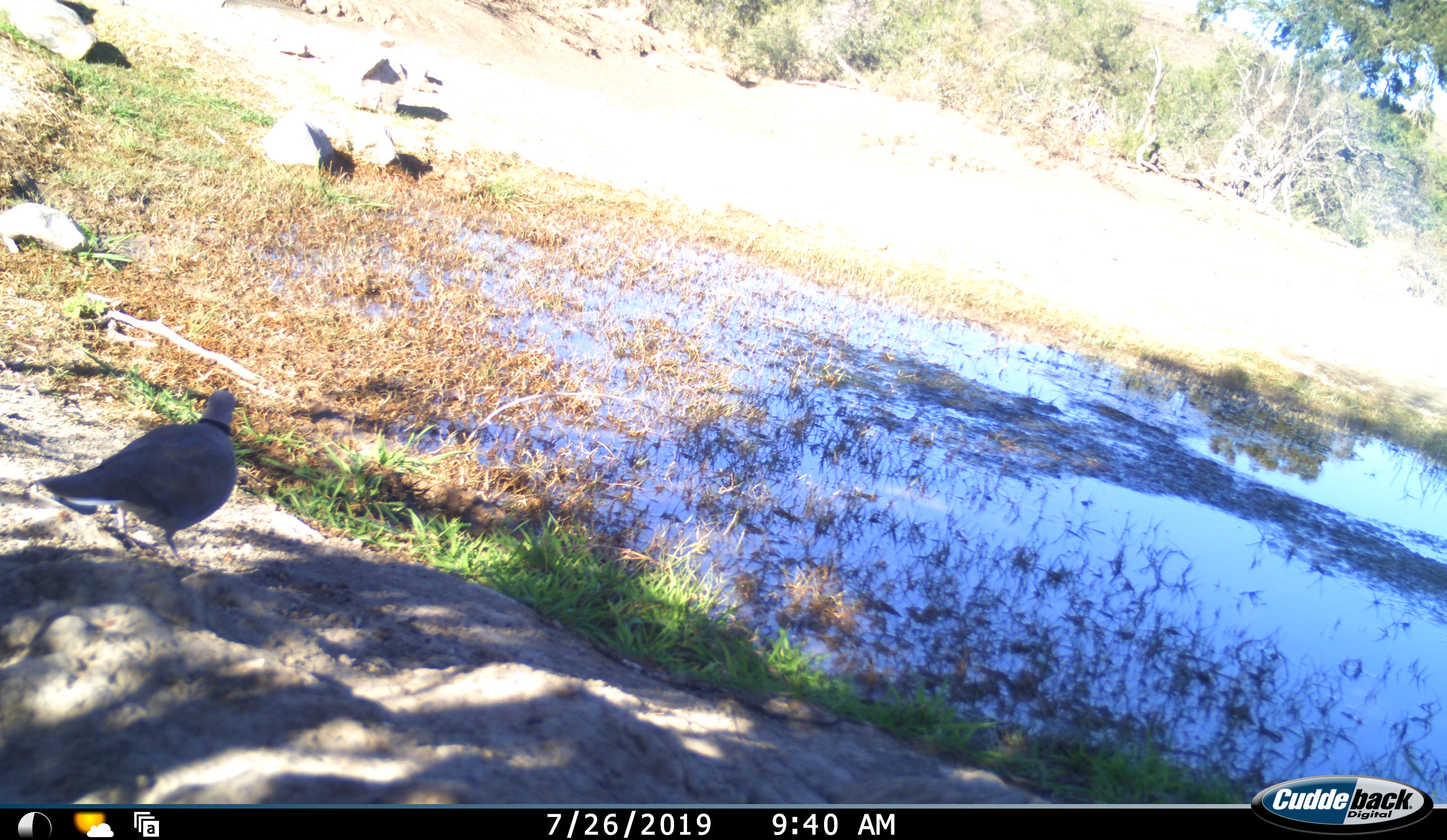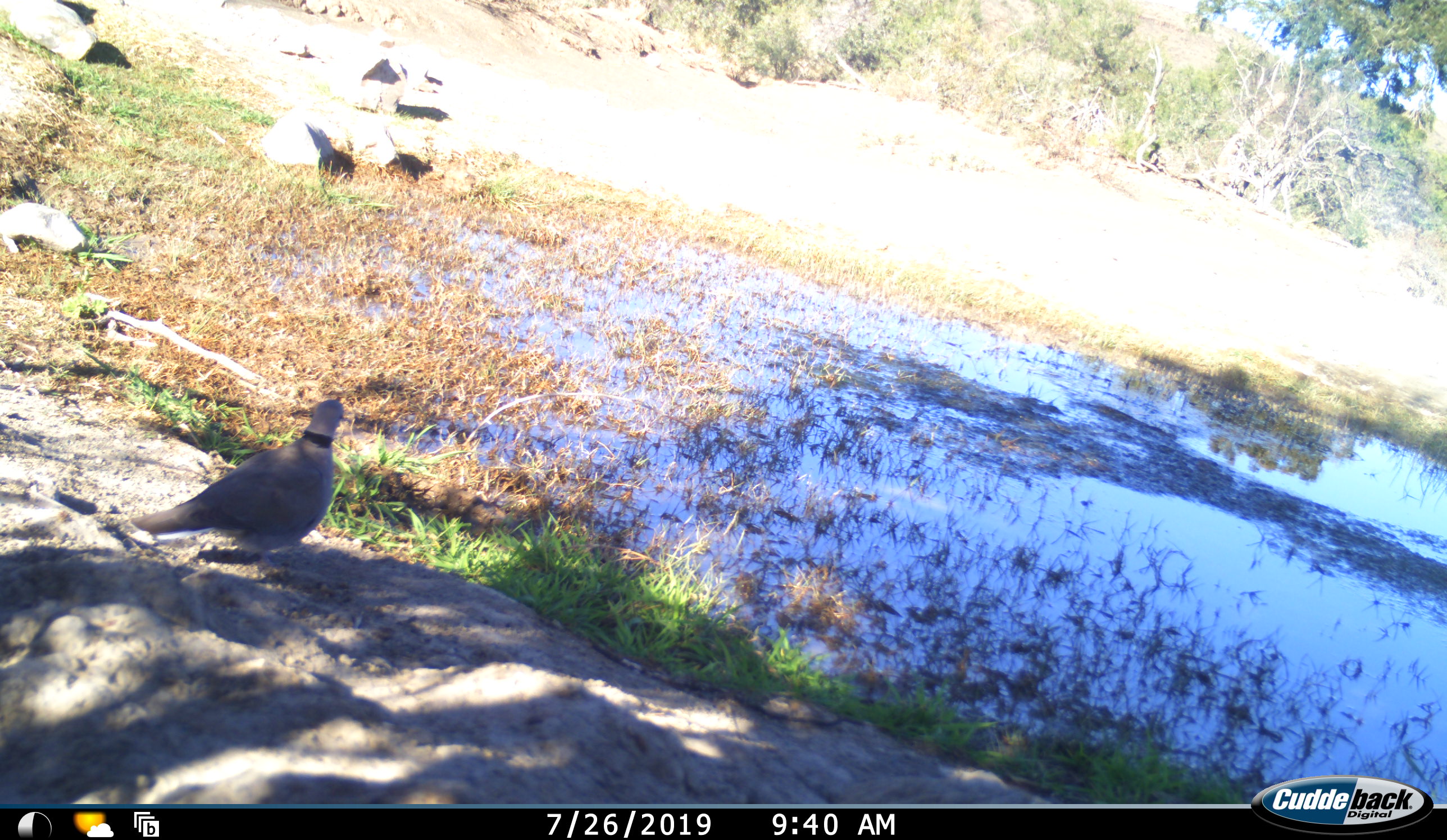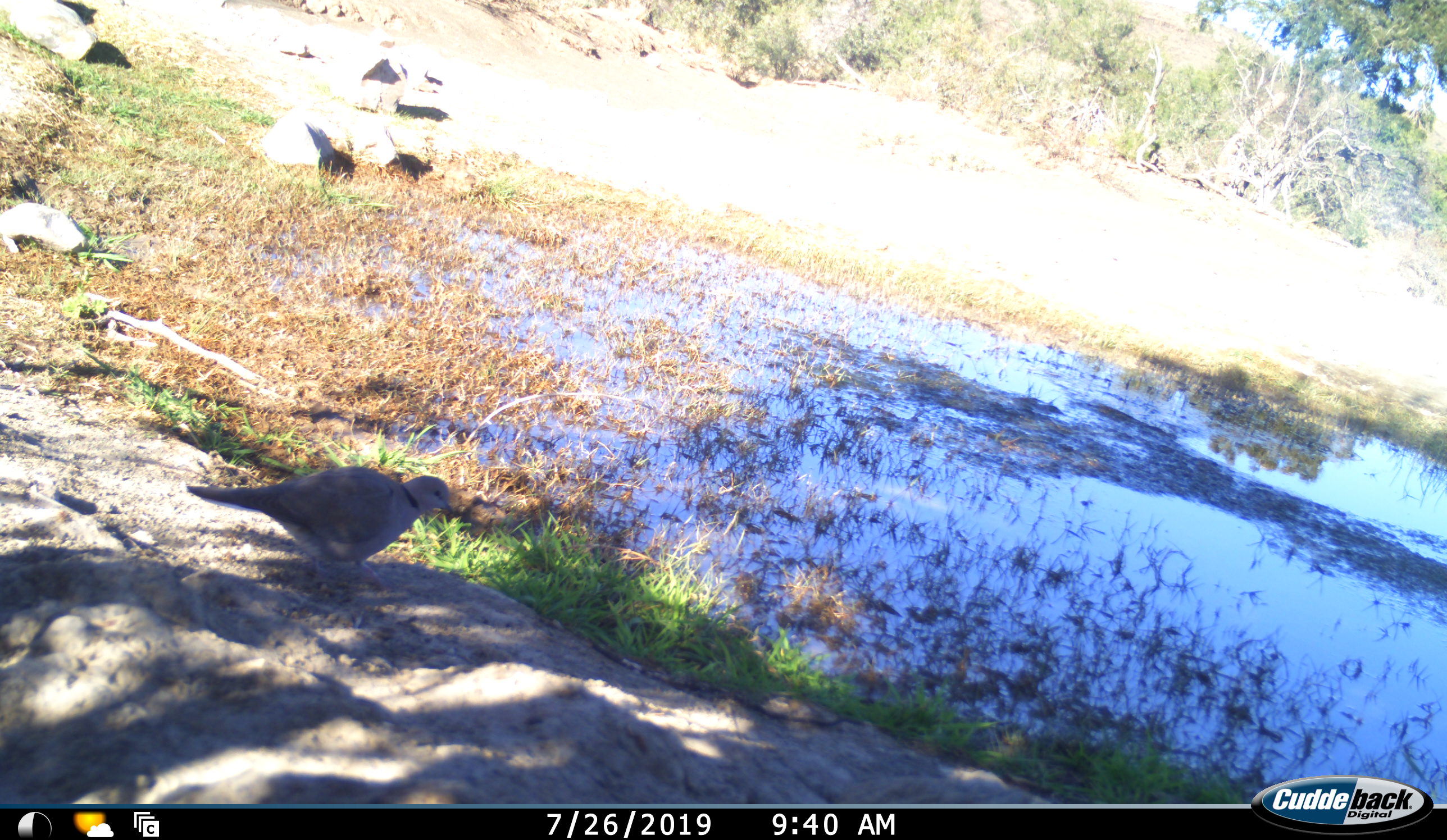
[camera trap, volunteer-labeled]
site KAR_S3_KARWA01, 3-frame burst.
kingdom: Animalia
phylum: Chordata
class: Aves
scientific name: Aves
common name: bird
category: birdother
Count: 1.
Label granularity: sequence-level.